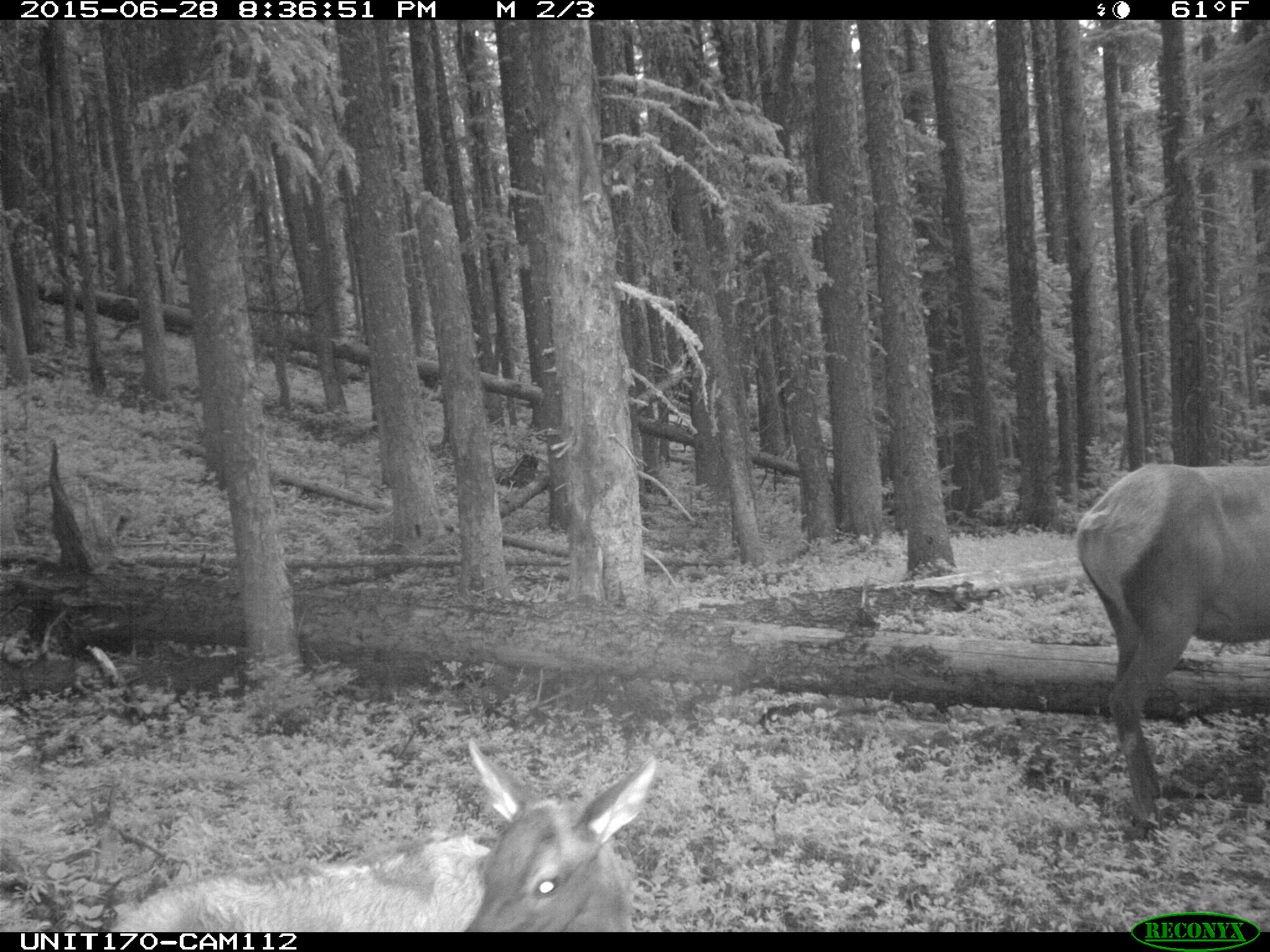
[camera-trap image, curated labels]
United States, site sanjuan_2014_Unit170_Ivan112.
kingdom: Animalia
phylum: Chordata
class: Mammalia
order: Artiodactyla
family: Cervidae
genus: Cervus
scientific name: Cervus elaphus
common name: red deer